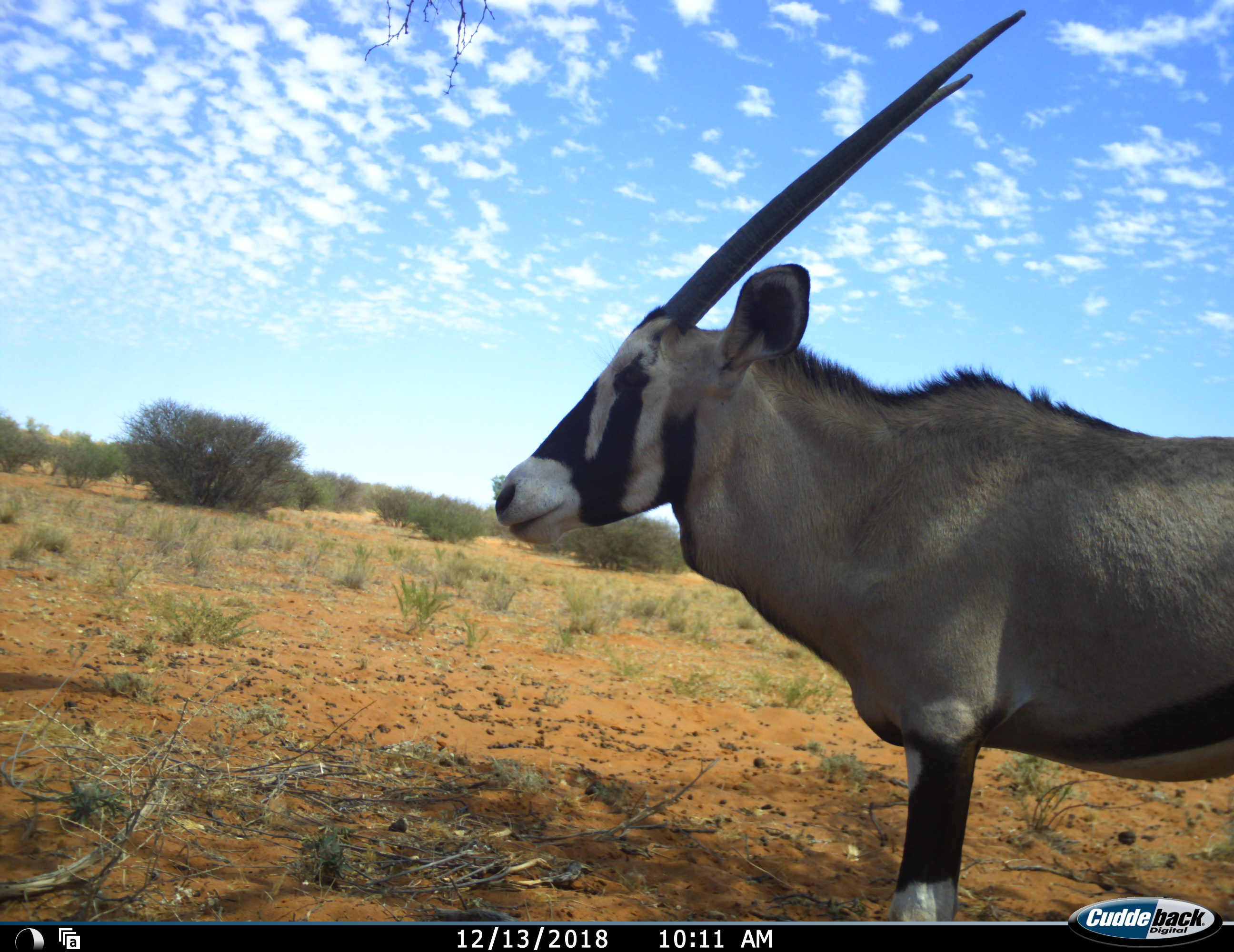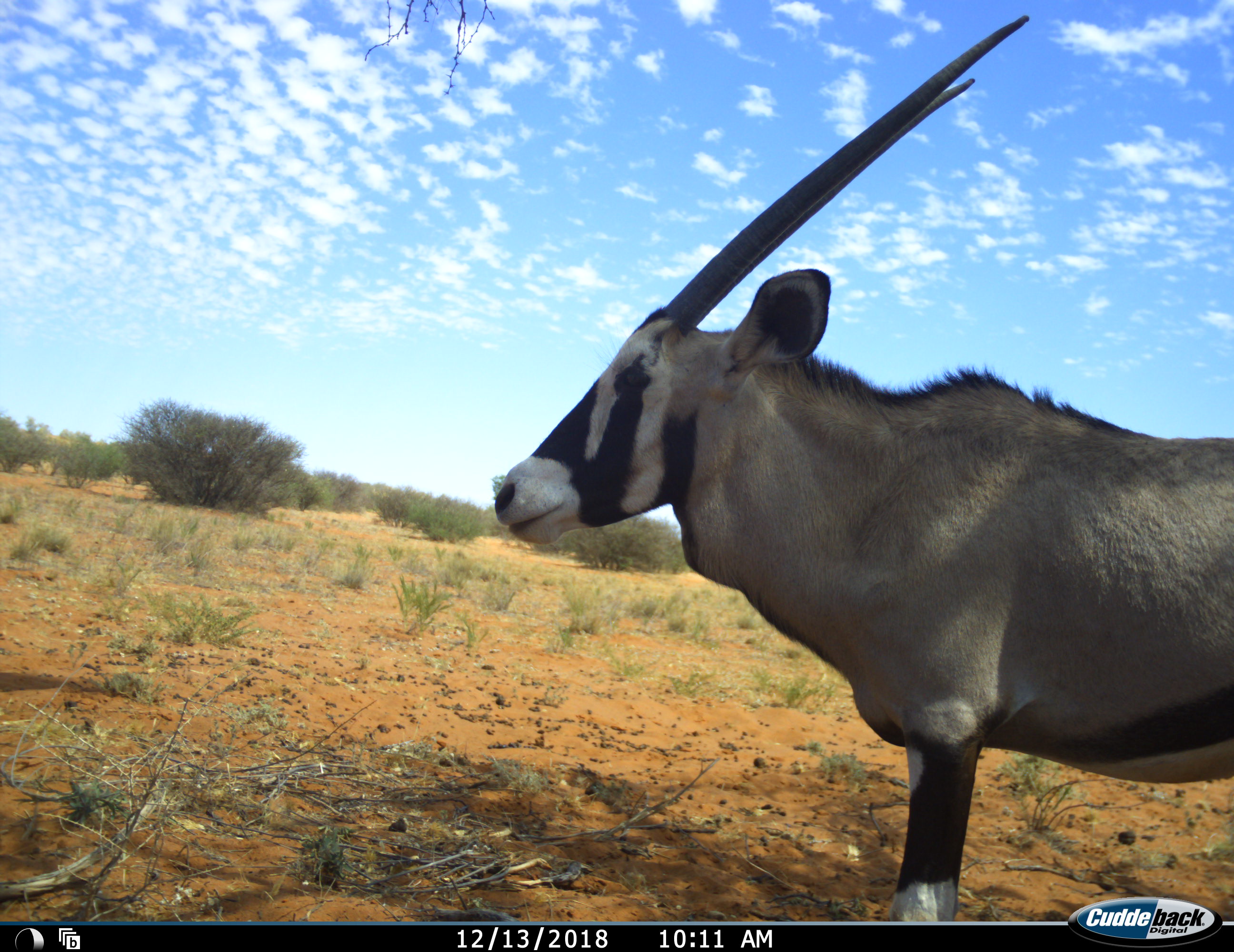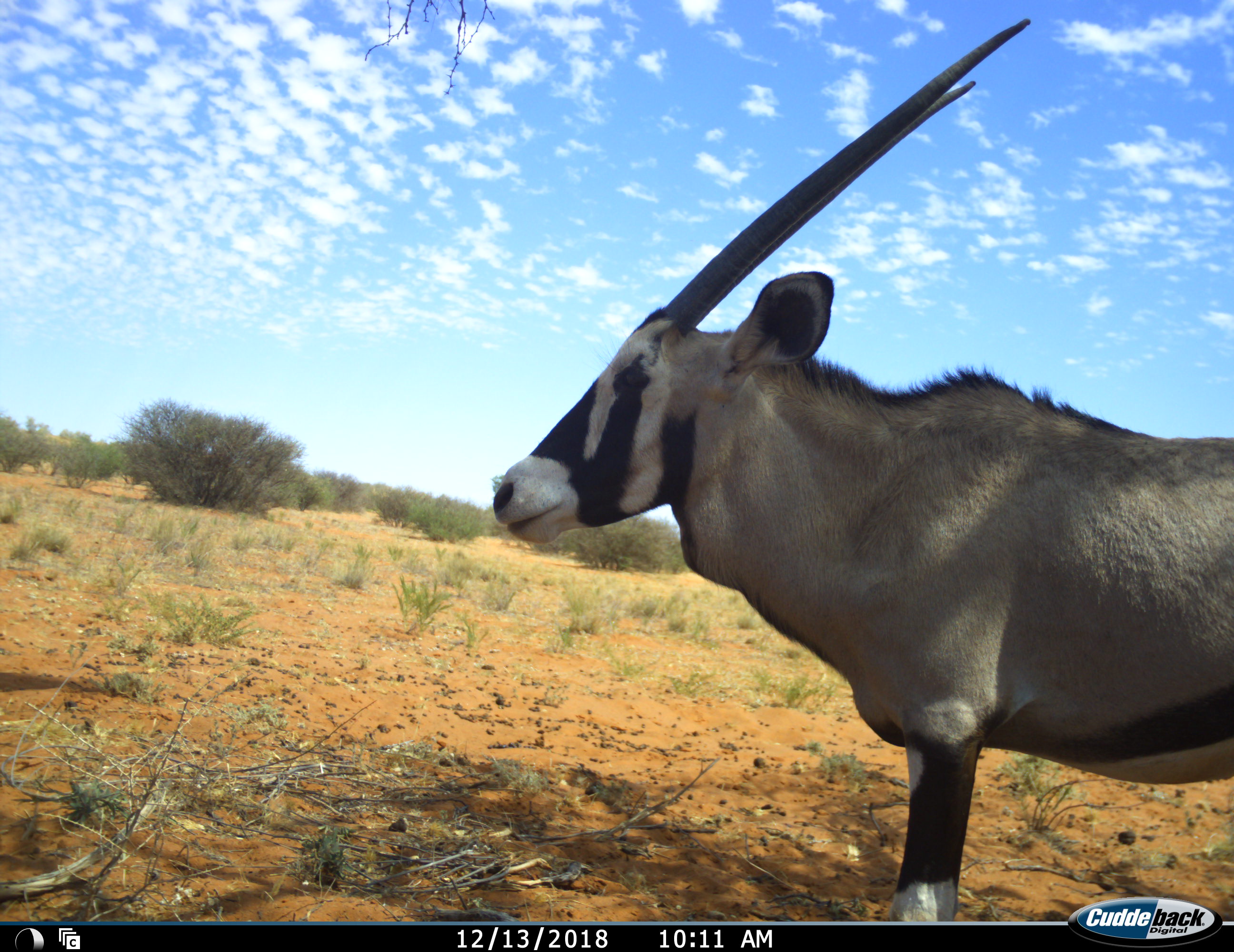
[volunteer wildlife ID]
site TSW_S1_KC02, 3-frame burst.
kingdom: Animalia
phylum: Chordata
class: Mammalia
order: Artiodactyla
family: Bovidae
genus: Oryx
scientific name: Oryx gazella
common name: gemsbok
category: oryx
Oryx (gemsbok) (Oryx gazella), count 1. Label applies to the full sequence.